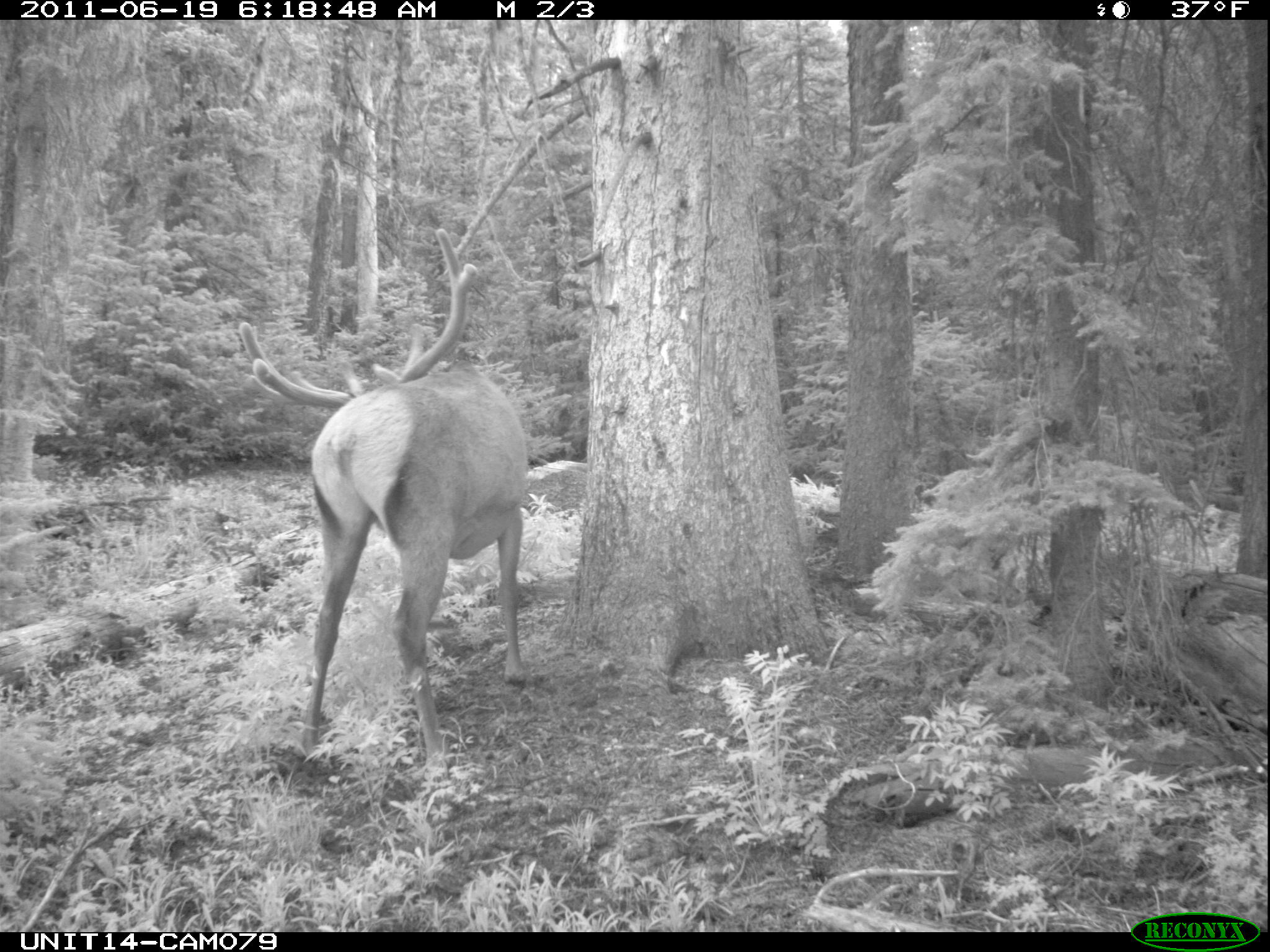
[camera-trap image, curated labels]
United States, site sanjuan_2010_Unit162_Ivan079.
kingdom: Animalia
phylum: Chordata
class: Mammalia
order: Artiodactyla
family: Cervidae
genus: Cervus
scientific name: Cervus elaphus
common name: red deer